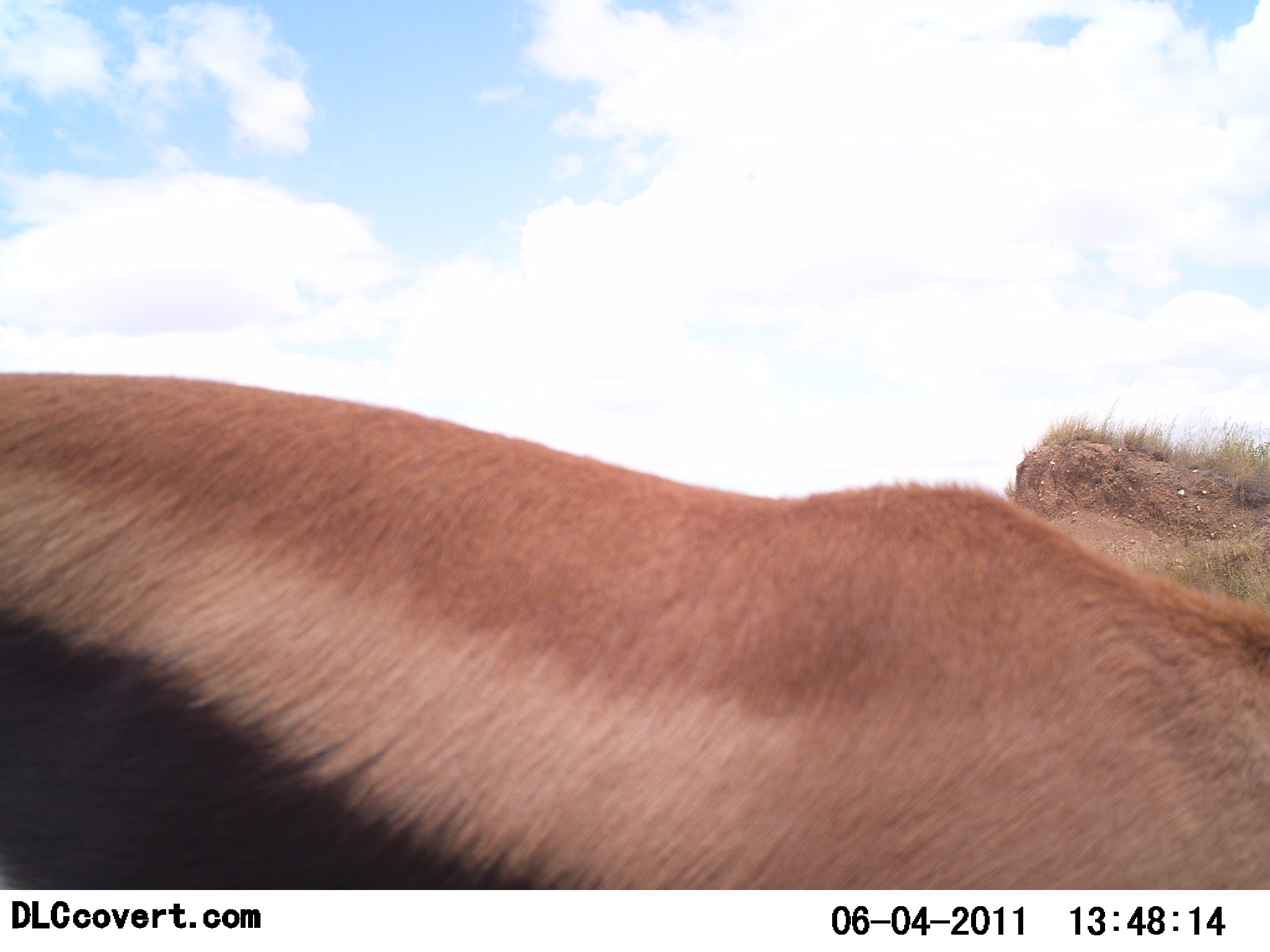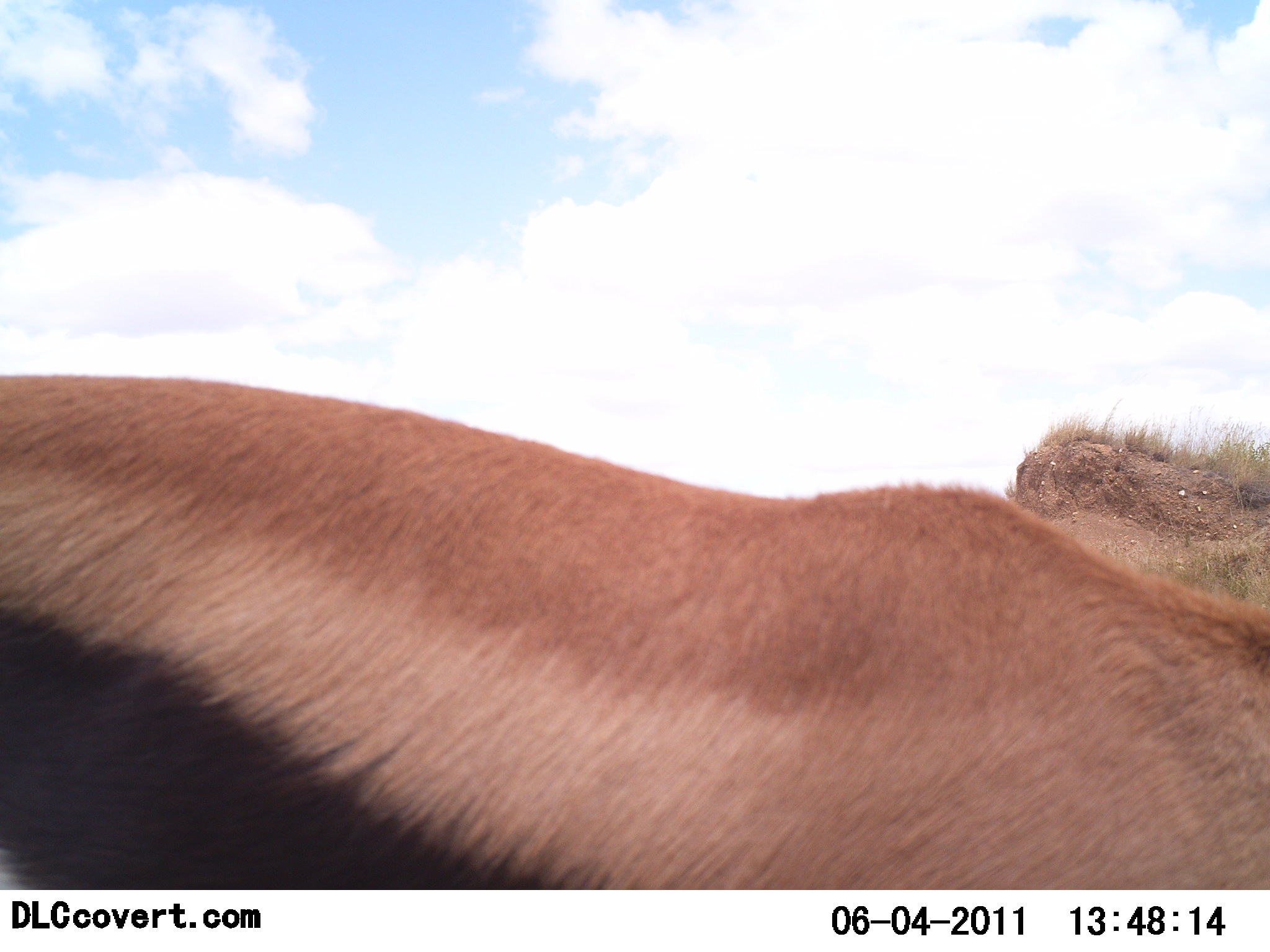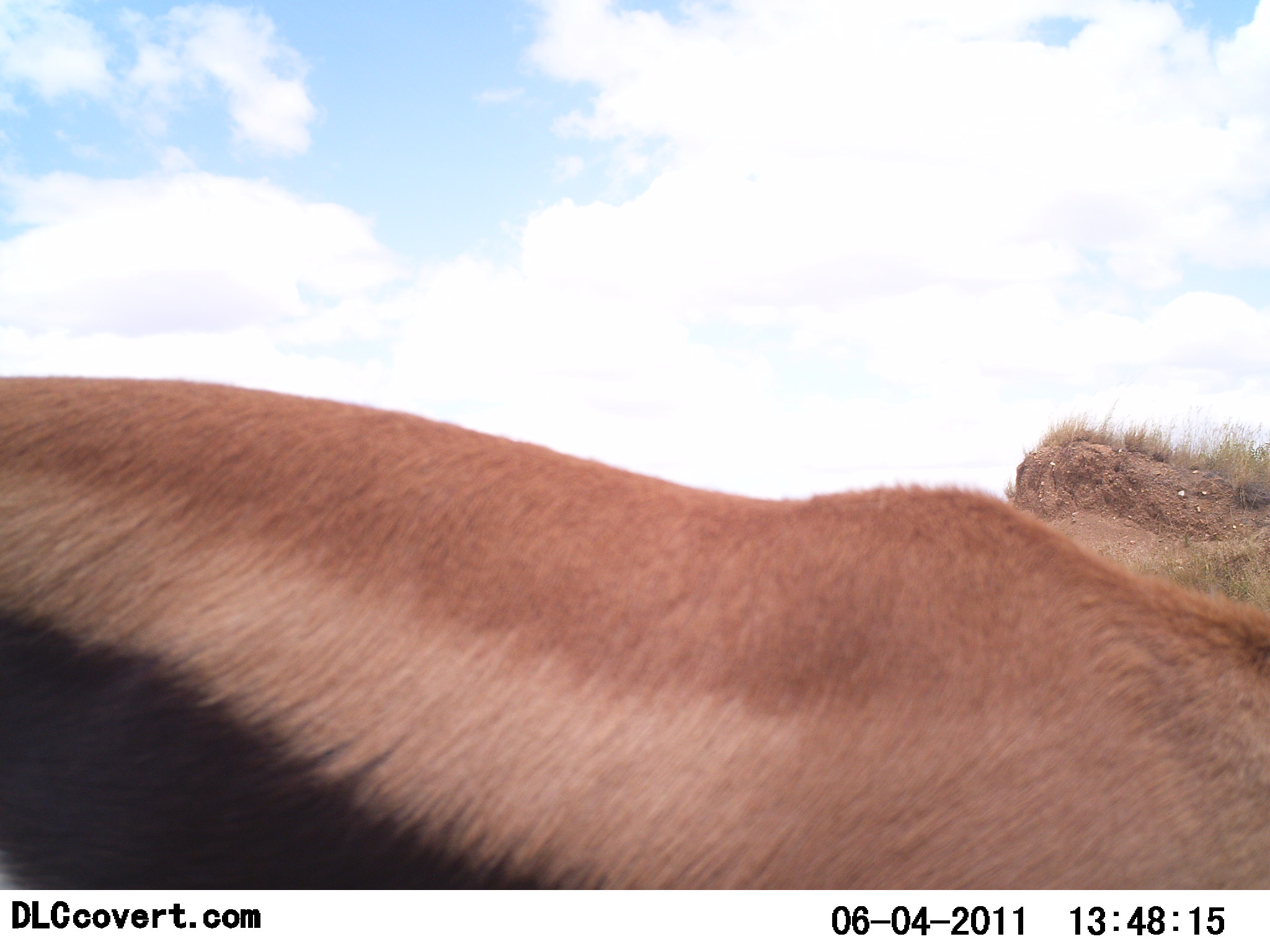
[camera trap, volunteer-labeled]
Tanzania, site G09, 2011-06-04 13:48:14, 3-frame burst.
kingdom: Animalia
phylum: Chordata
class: Mammalia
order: Artiodactyla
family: Bovidae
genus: Eudorcas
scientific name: Eudorcas thomsonii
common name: thomson's gazelle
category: gazellethomsons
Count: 1.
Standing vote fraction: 82%.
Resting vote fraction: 0%.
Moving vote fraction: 0%.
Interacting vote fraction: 0%.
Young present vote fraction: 0%.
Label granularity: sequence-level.